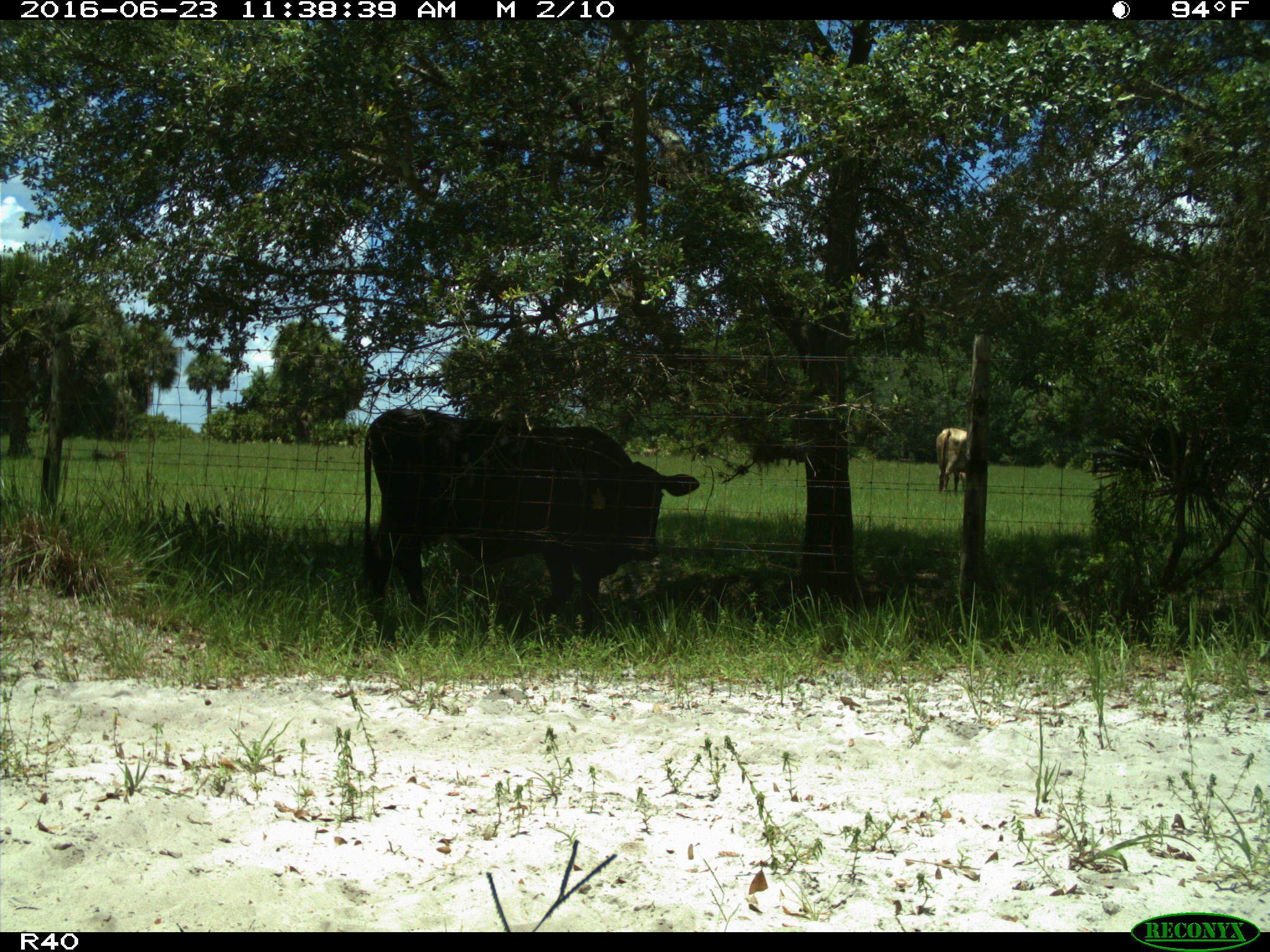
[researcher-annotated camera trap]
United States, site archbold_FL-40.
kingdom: Animalia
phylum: Chordata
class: Mammalia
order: Artiodactyla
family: Bovidae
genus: Bos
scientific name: Bos taurus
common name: domestic cow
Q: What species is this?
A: Bos taurus (domestic cow).